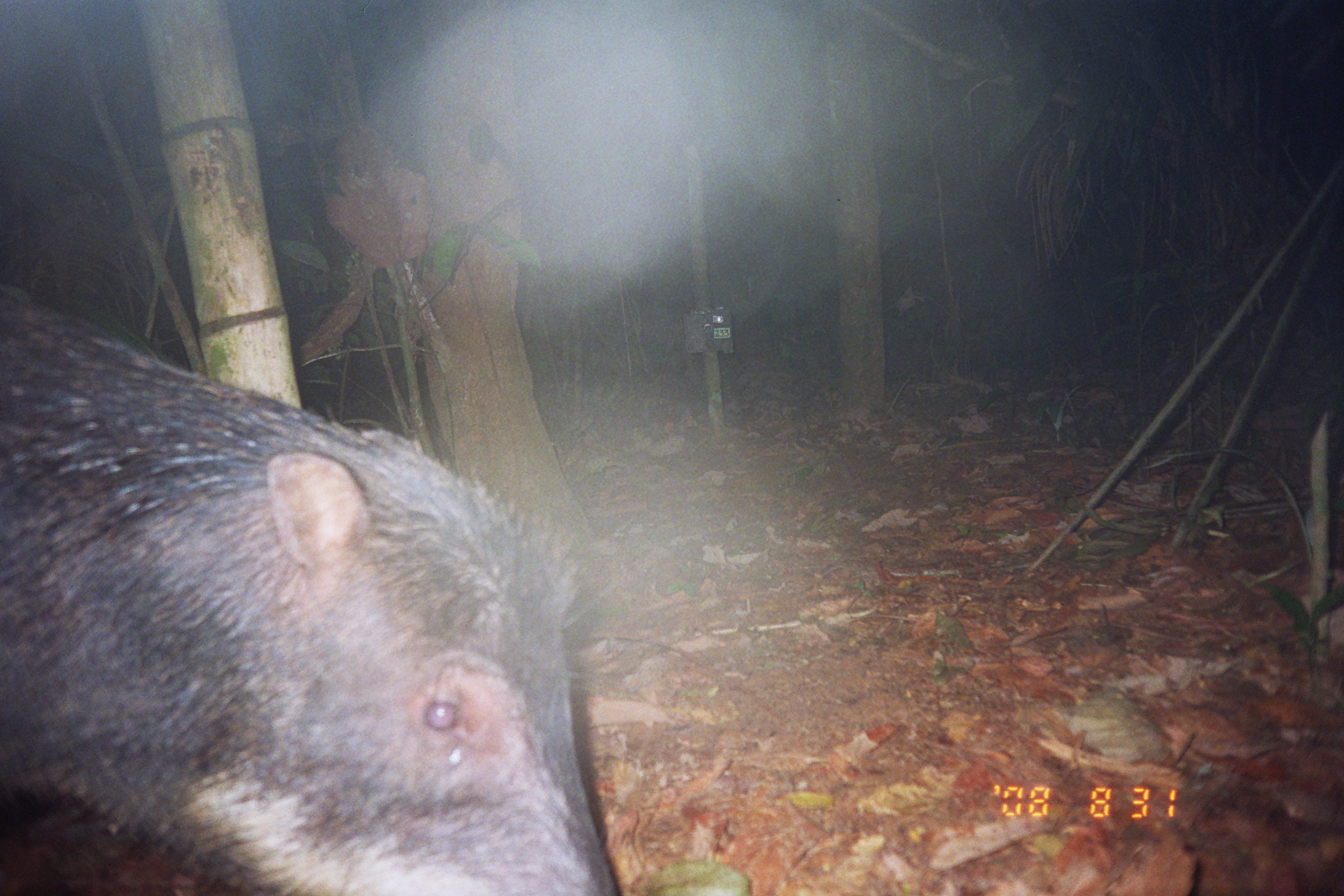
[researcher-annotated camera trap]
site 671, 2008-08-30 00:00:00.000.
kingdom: Animalia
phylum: Chordata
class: Mammalia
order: Artiodactyla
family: Tayassuidae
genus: Tayassu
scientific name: Tayassu pecari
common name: white-lipped peccary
Tayassu pecari (white-lipped peccary).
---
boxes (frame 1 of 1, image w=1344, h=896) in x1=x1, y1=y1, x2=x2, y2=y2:
tayassu pecari: x1=0, y1=278, x2=615, y2=894